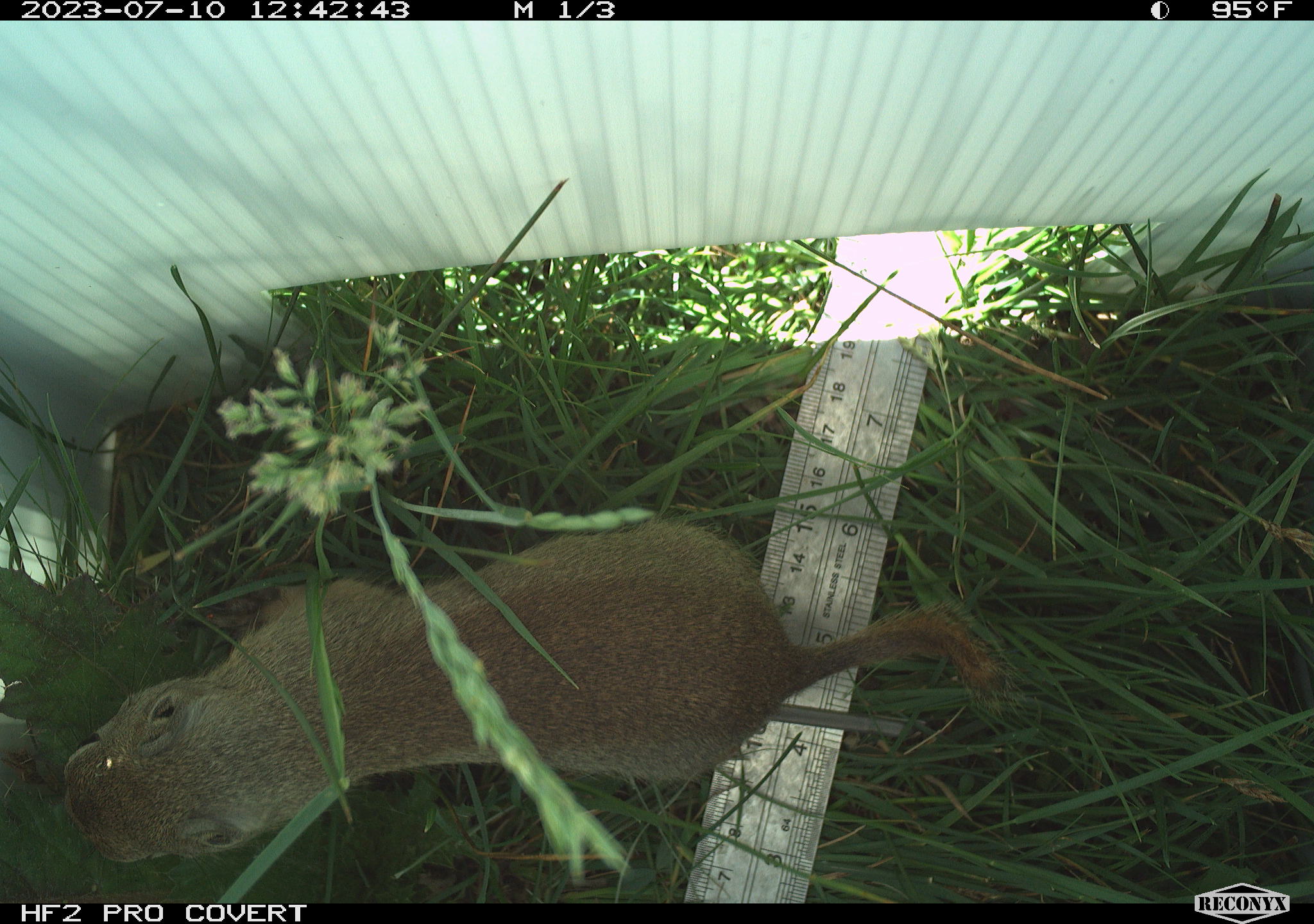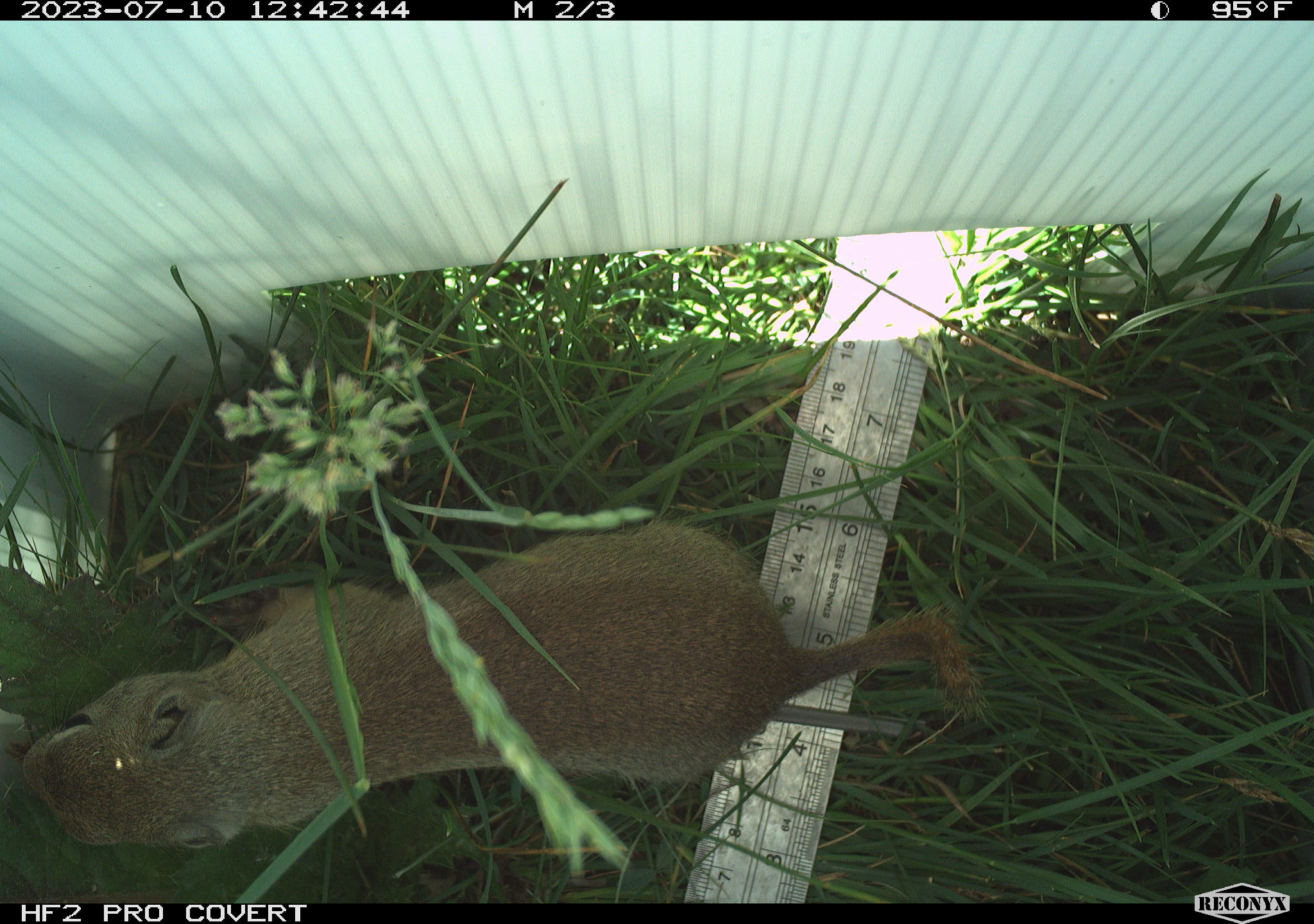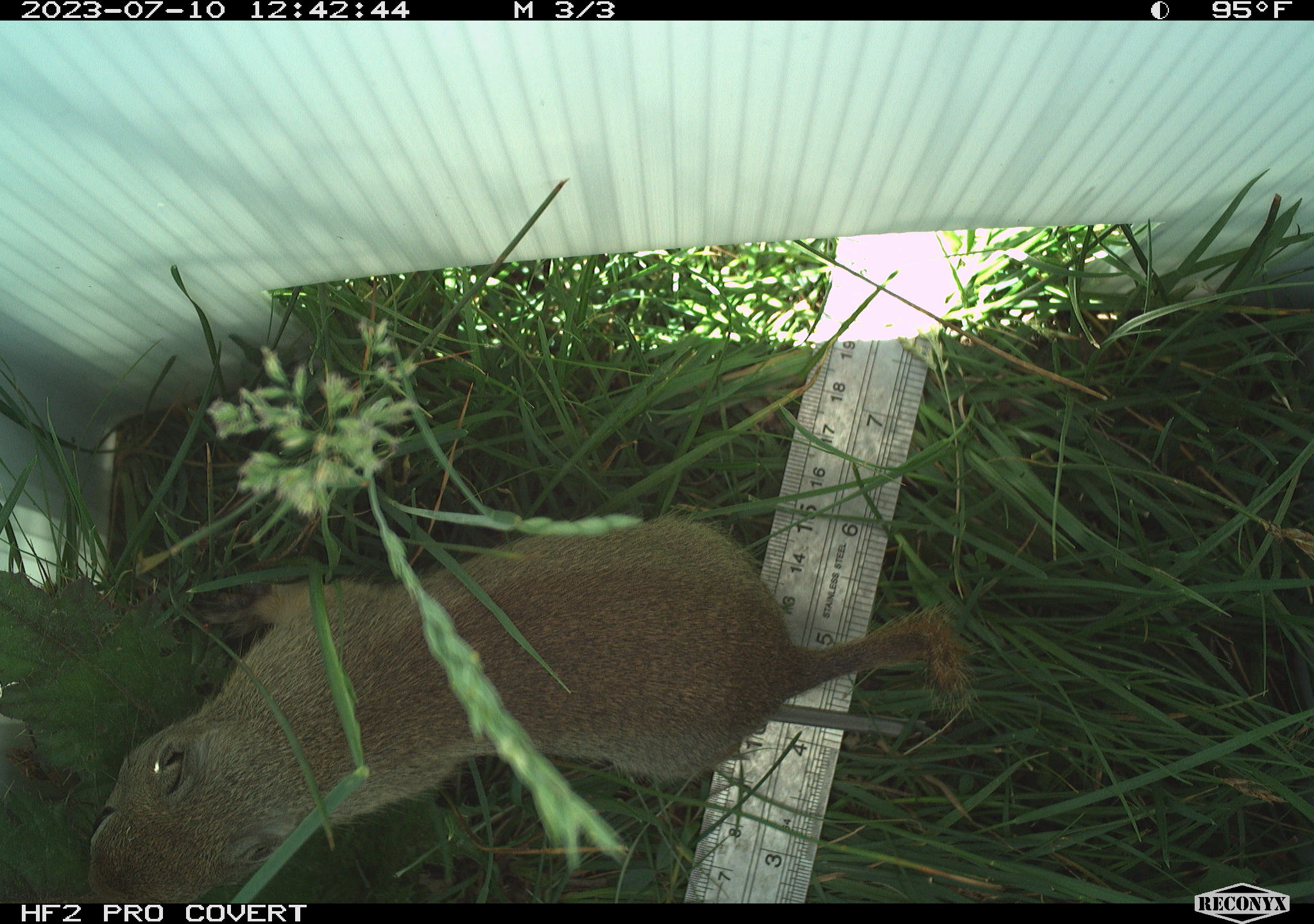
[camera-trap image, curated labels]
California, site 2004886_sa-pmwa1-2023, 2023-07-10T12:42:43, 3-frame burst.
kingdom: Animalia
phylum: Chordata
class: Mammalia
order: Rodentia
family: Sciuridae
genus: Urocitellus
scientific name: Urocitellus beldingi beldingi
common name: belding's ground squirrel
Belding's ground squirrel (Urocitellus beldingi beldingi).